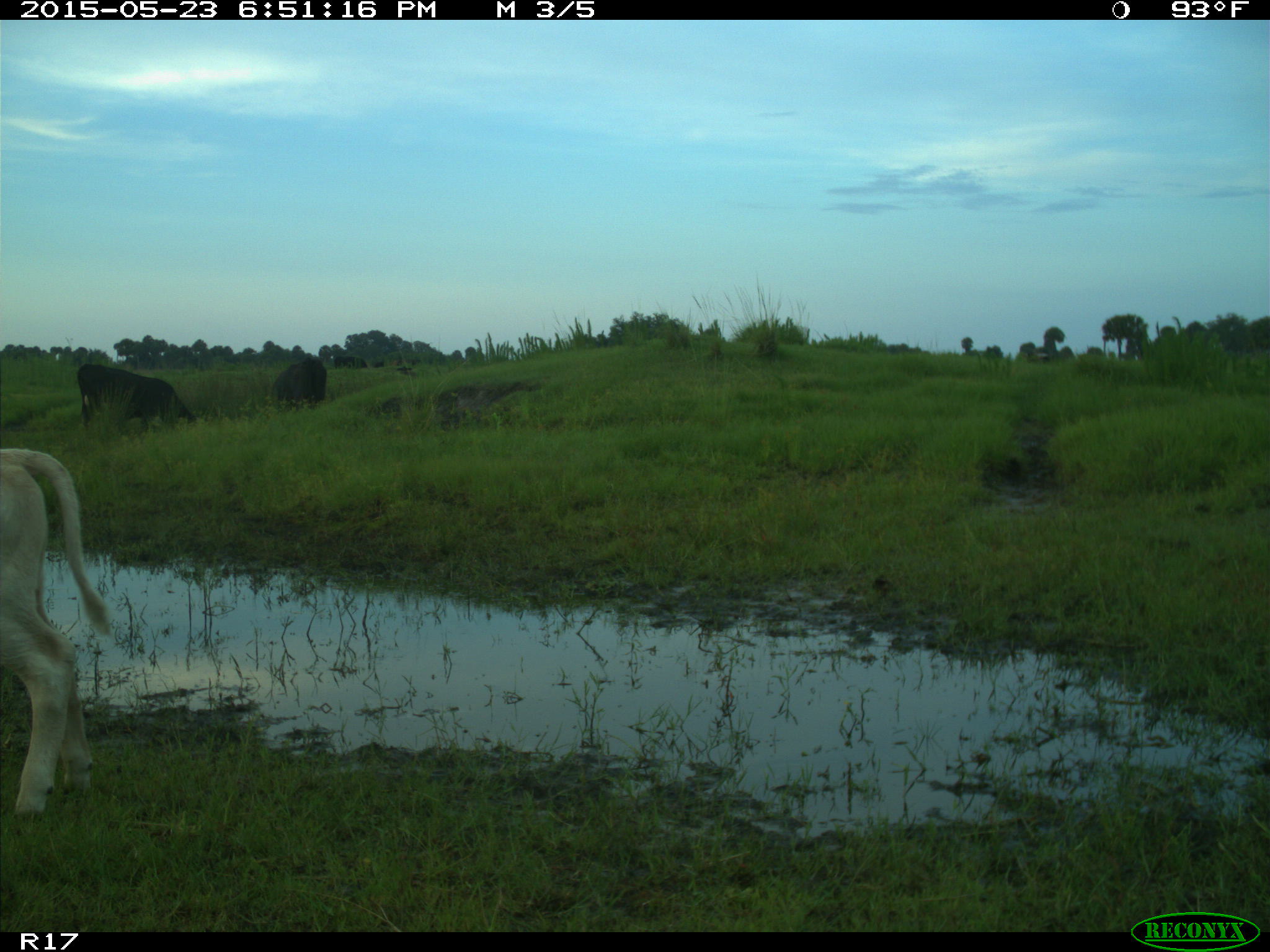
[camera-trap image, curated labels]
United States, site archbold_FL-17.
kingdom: Animalia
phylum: Chordata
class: Mammalia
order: Artiodactyla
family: Bovidae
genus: Bos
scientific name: Bos taurus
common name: domestic cow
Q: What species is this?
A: Bos taurus (domestic cow).